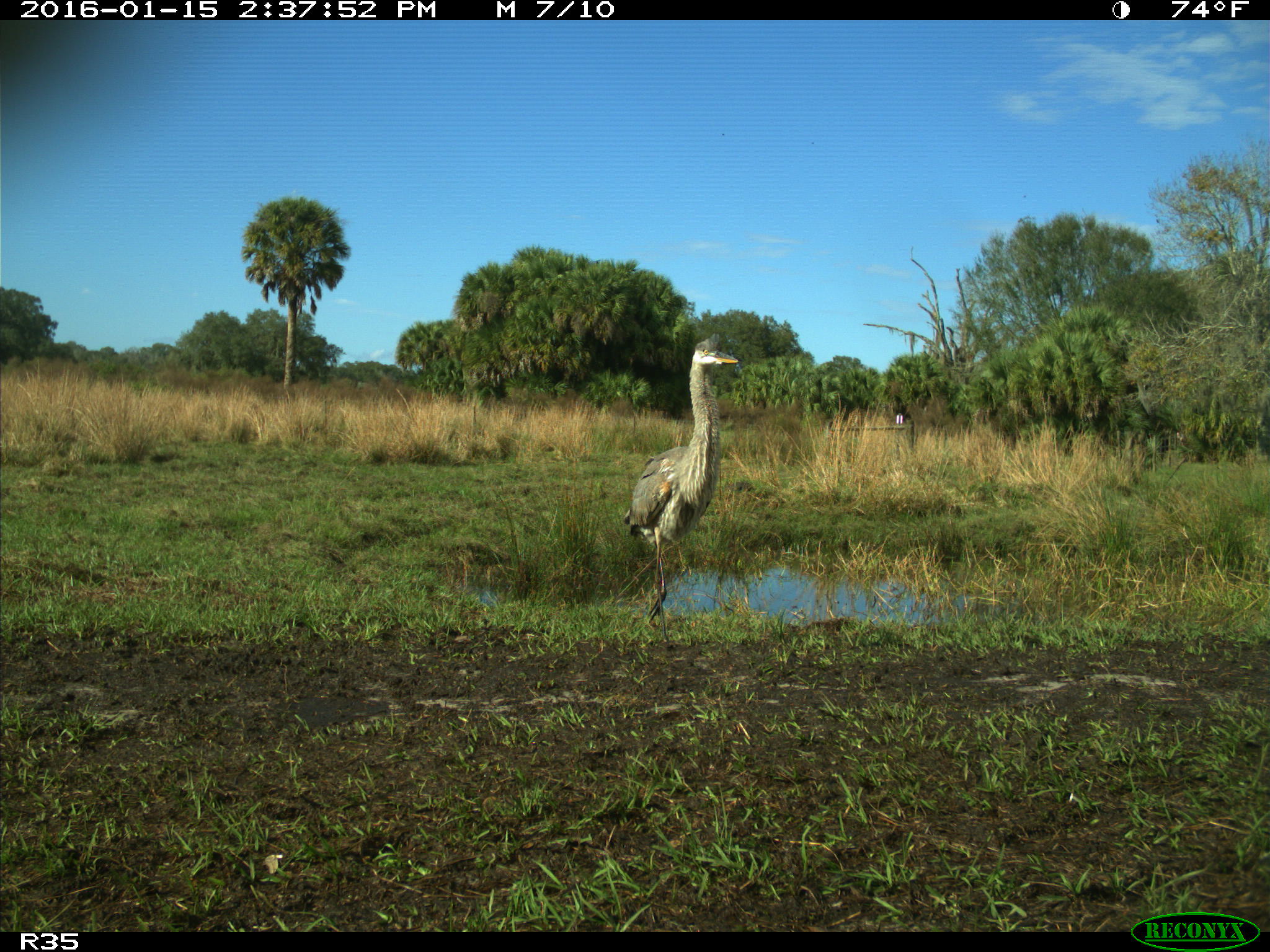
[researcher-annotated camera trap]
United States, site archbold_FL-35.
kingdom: Animalia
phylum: Chordata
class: Aves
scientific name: Aves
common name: birds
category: unidentified bird